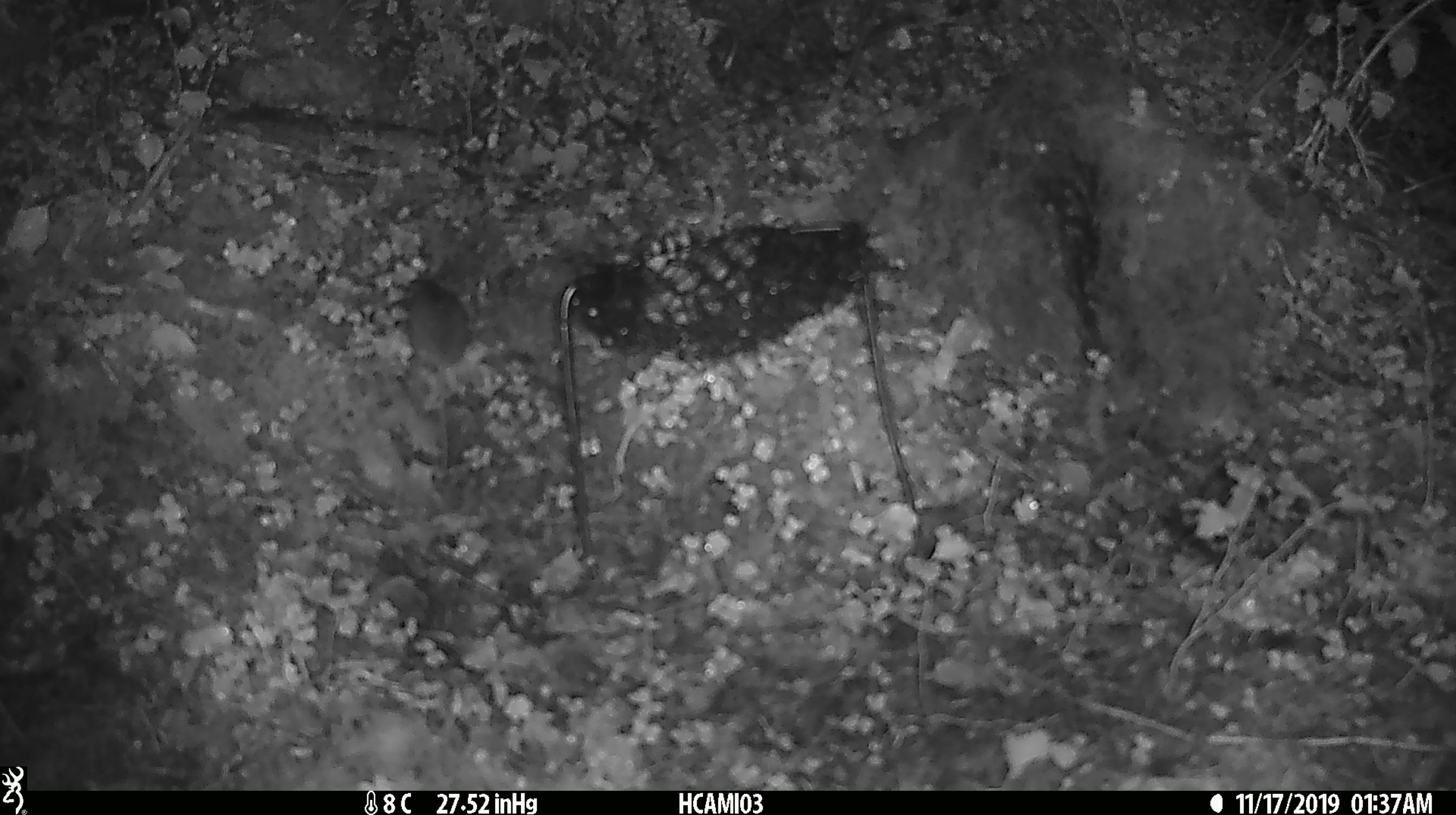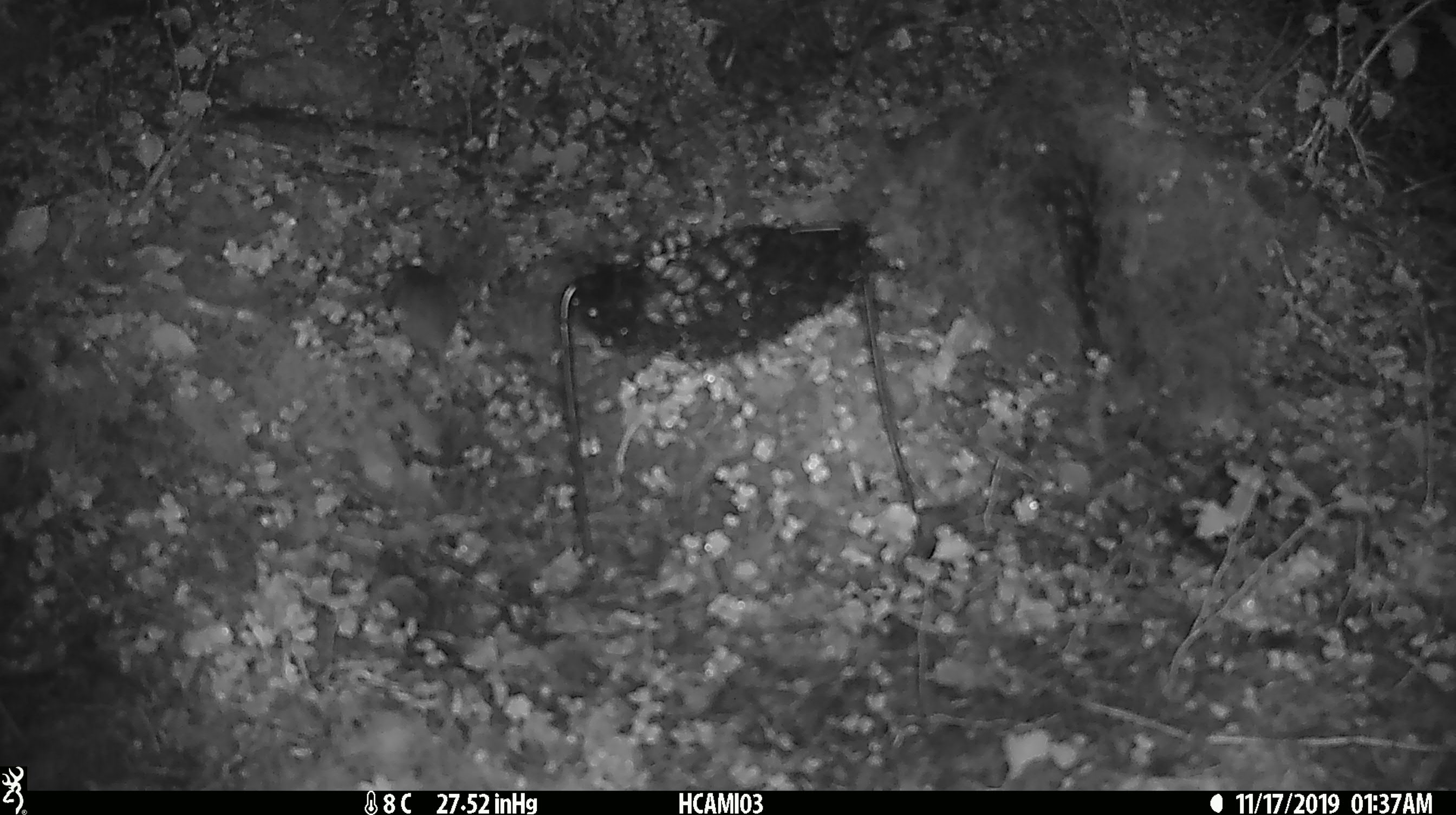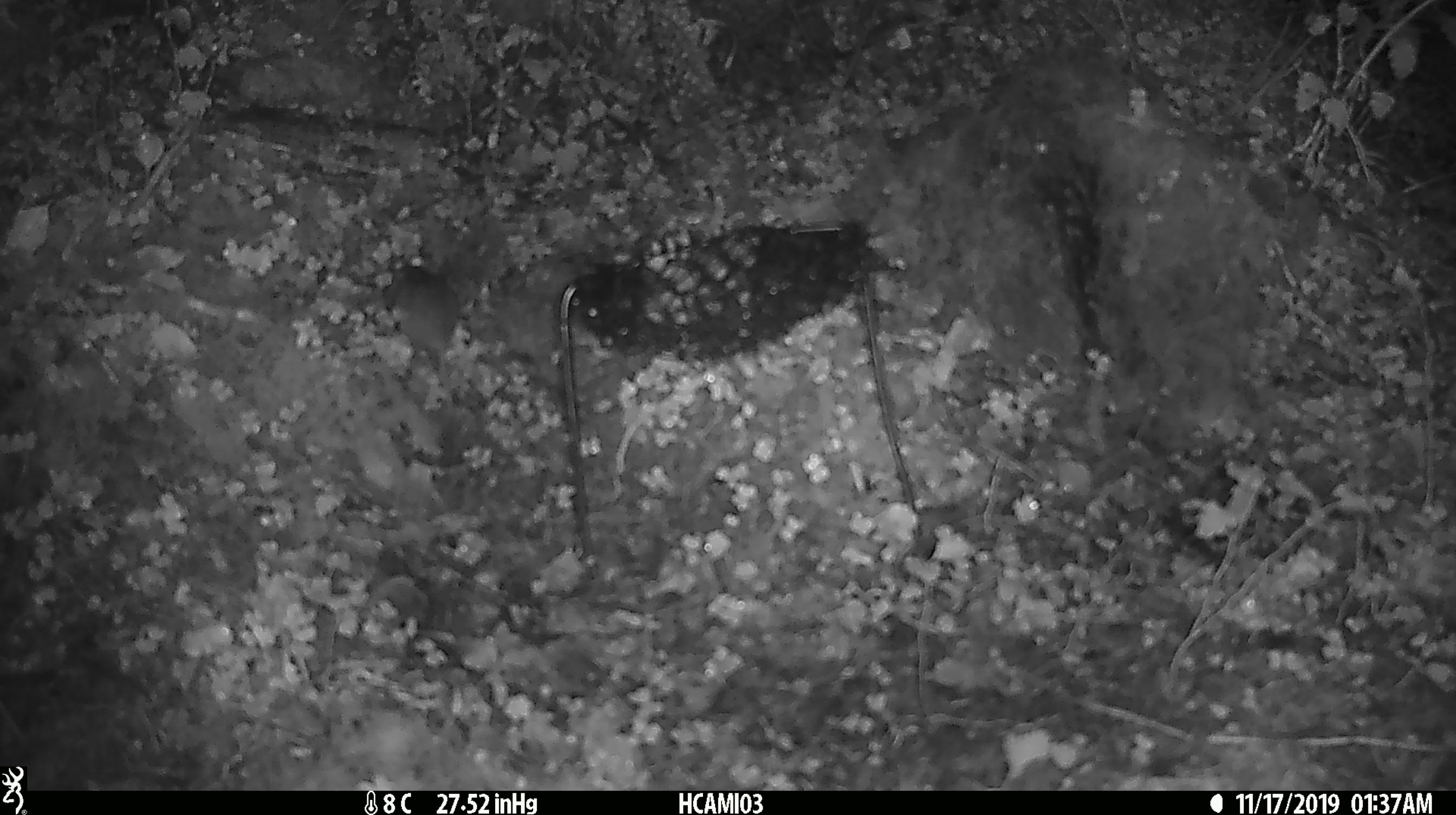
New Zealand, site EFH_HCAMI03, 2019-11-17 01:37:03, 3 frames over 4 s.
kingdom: Animalia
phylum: Chordata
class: Mammalia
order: Rodentia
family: Muridae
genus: Mus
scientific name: Mus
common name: mouse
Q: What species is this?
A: Mouse (Mus).